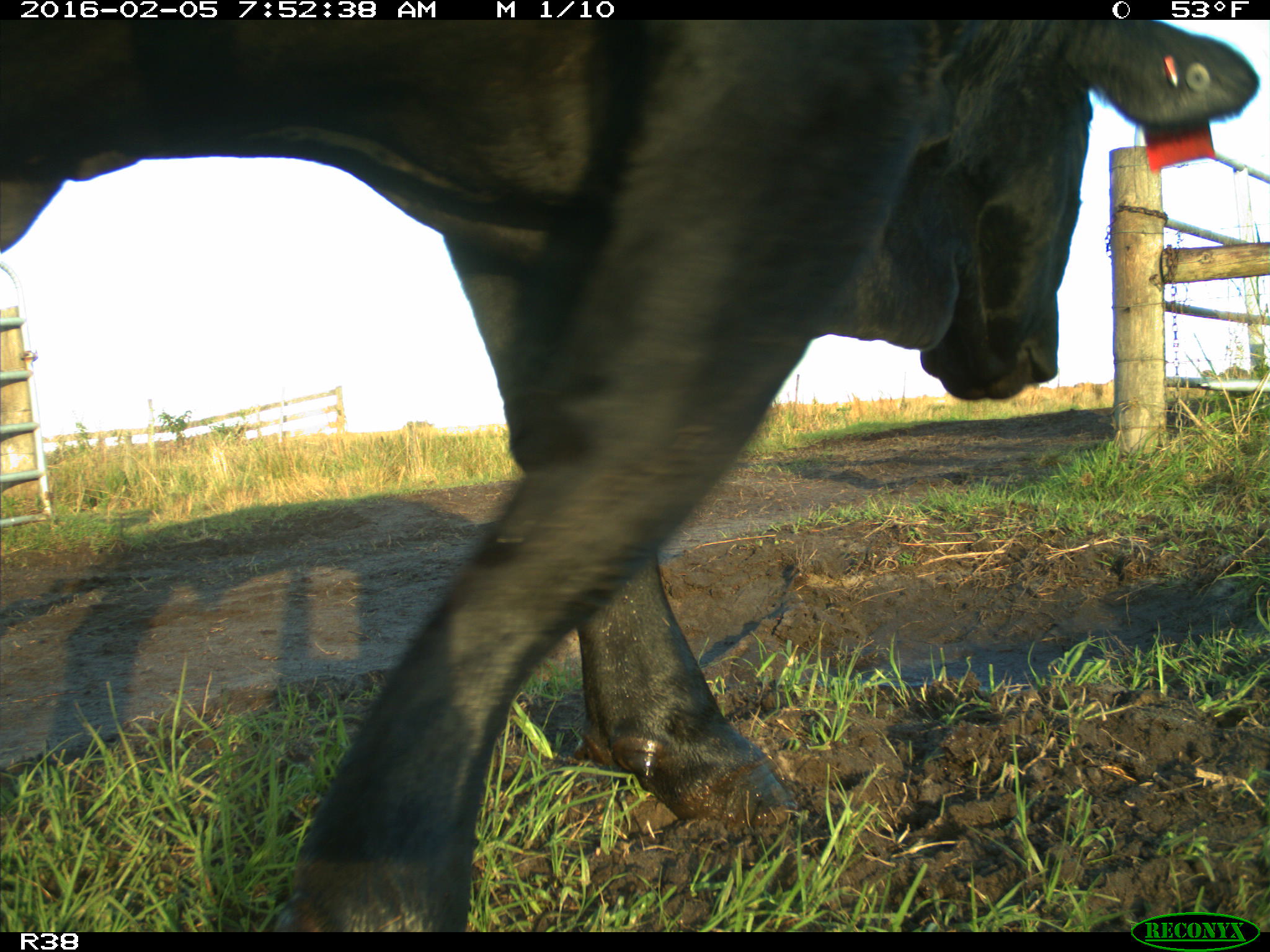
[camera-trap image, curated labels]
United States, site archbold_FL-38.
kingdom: Animalia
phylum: Chordata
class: Mammalia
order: Artiodactyla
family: Bovidae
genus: Bos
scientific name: Bos taurus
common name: domestic cow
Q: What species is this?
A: Bos taurus (domestic cow).